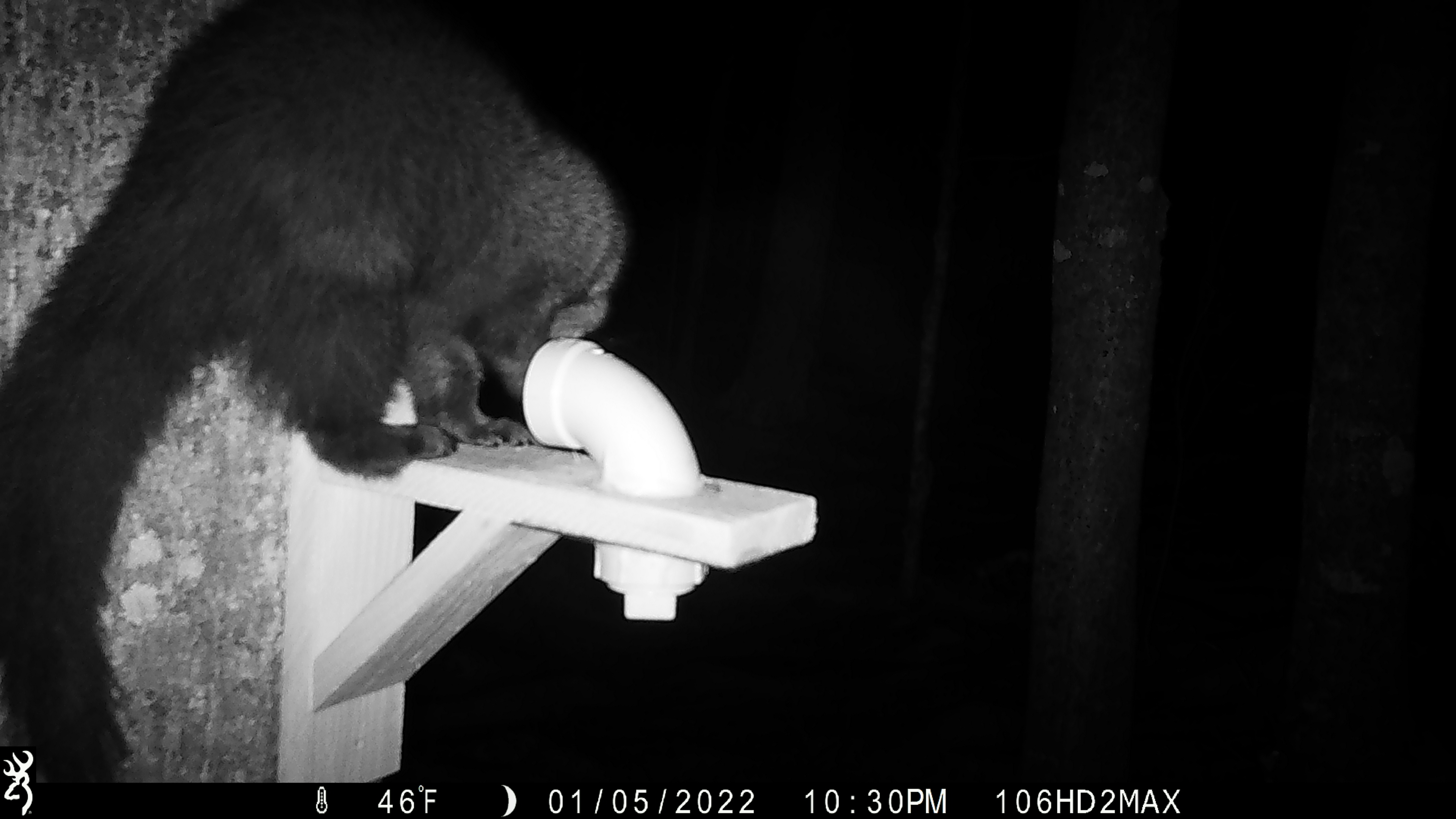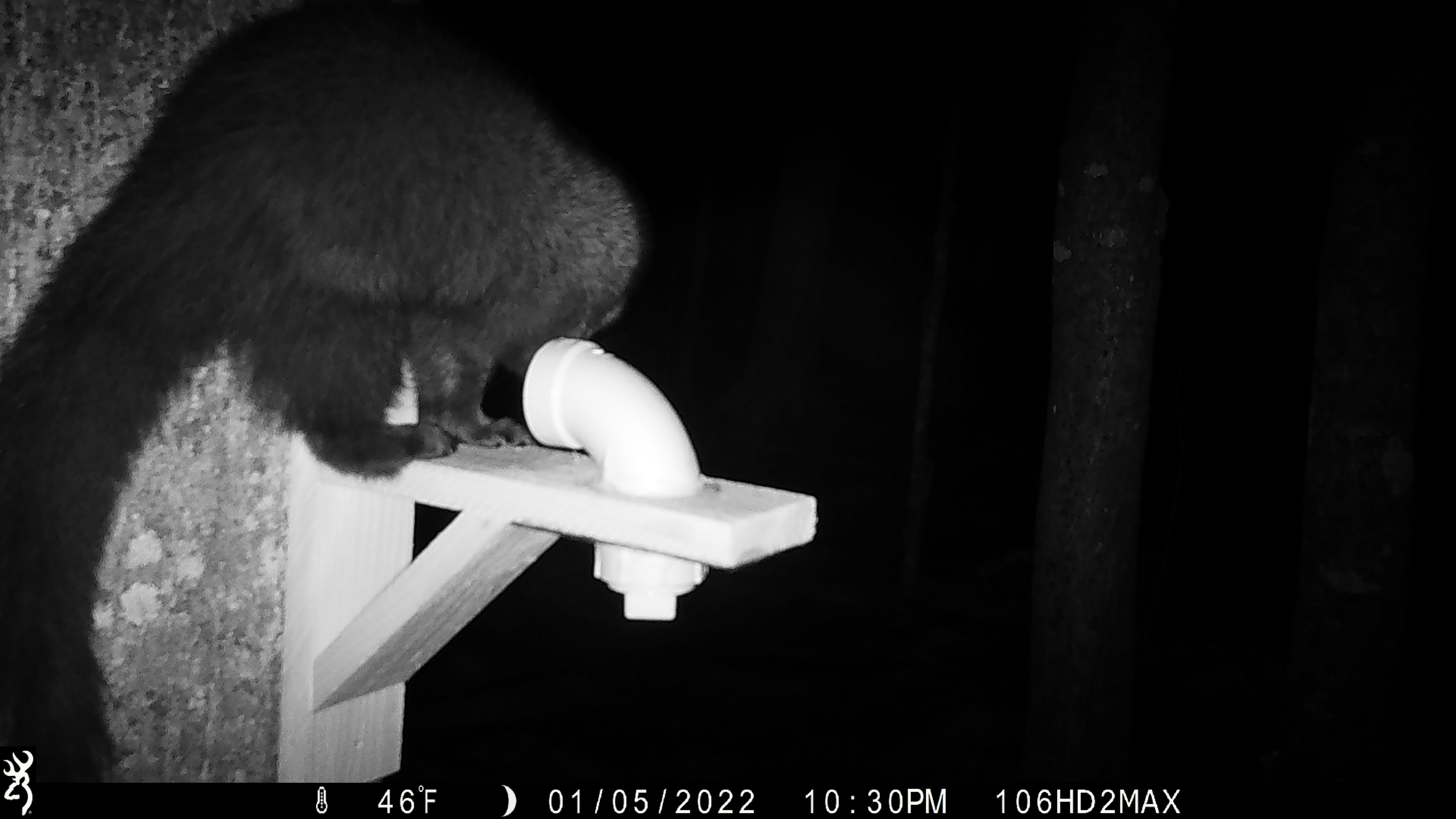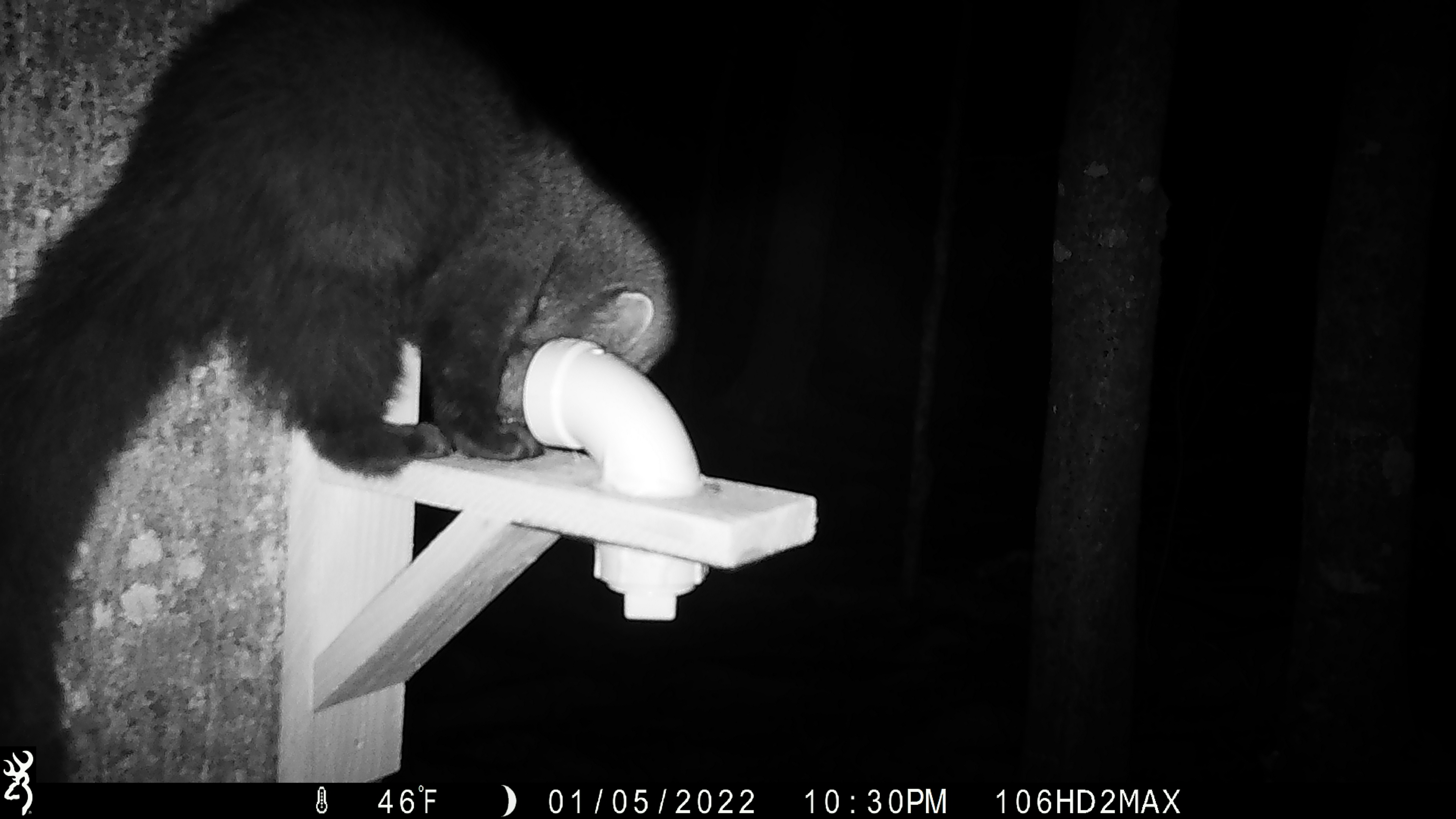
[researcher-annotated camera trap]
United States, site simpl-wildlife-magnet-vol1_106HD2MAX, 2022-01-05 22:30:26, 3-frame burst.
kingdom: Animalia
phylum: Chordata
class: Mammalia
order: Carnivora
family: Mustelidae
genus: Pekania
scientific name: Pekania pennanti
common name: fisher